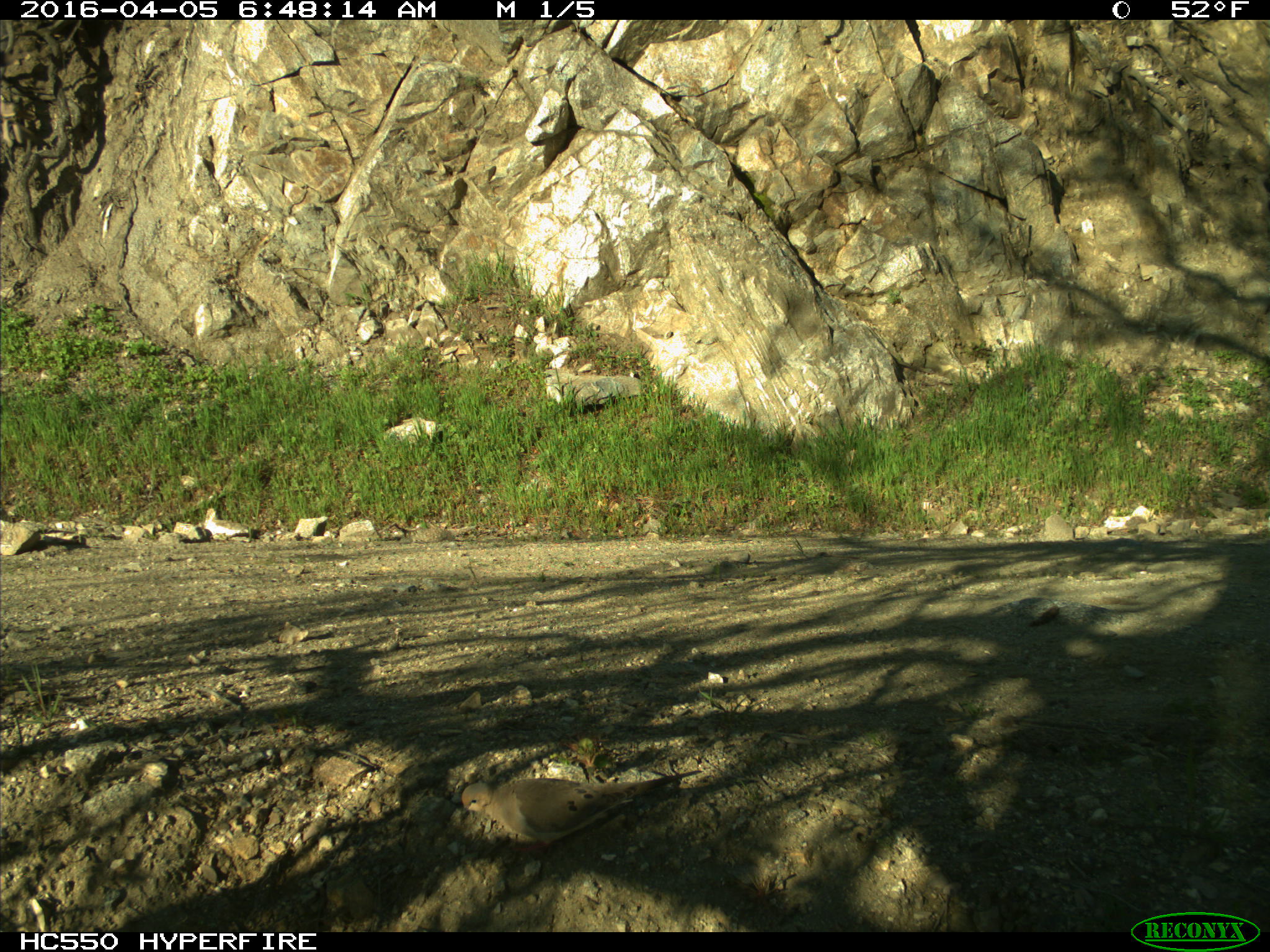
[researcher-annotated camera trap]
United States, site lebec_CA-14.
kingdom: Animalia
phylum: Chordata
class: Aves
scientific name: Aves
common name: birds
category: unidentified bird